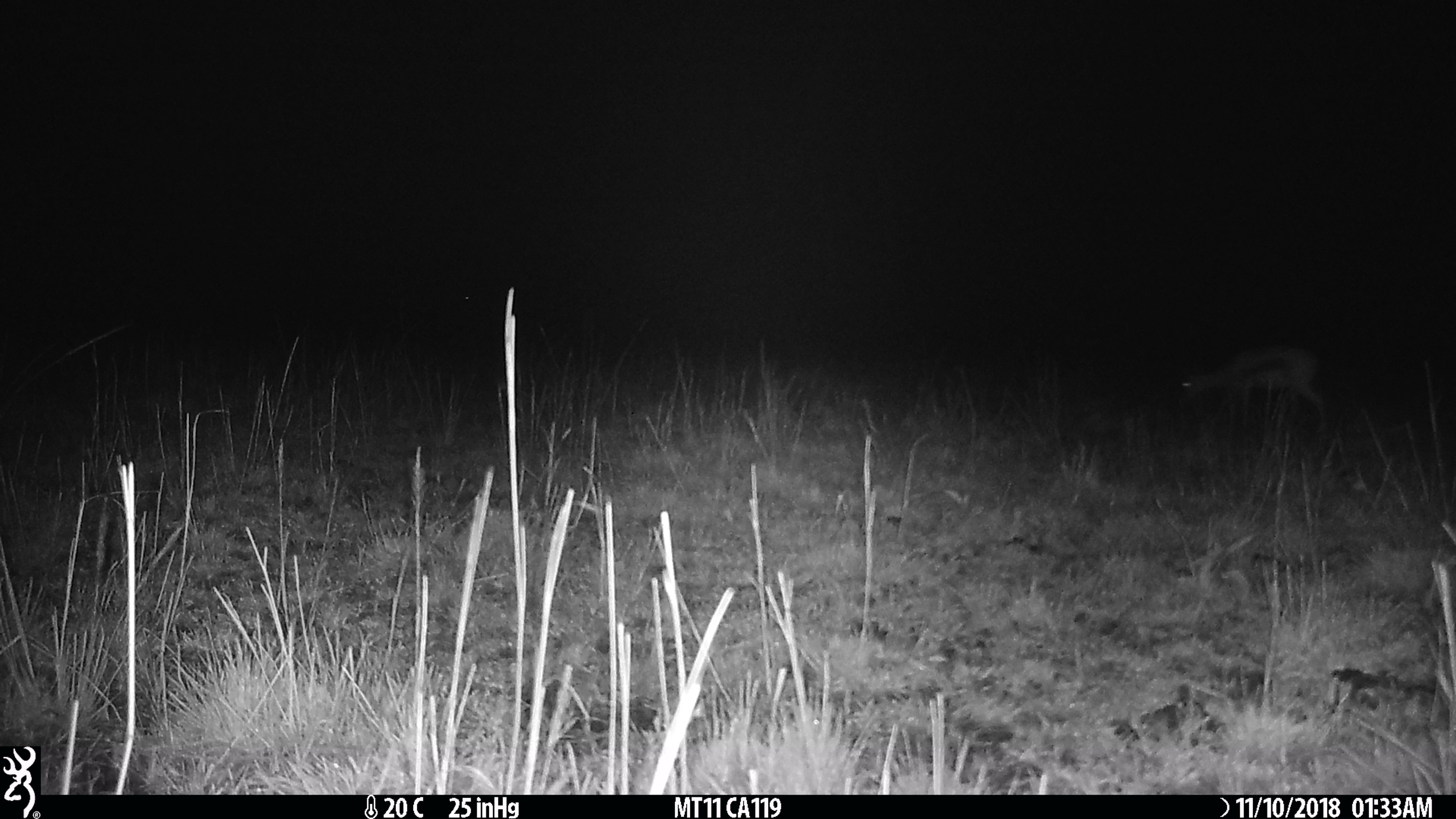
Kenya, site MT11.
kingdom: Animalia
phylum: Chordata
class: Mammalia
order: Artiodactyla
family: Bovidae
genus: Eudorcas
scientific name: Eudorcas thomsonii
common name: thomon's gazelle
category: gazelle thomsons